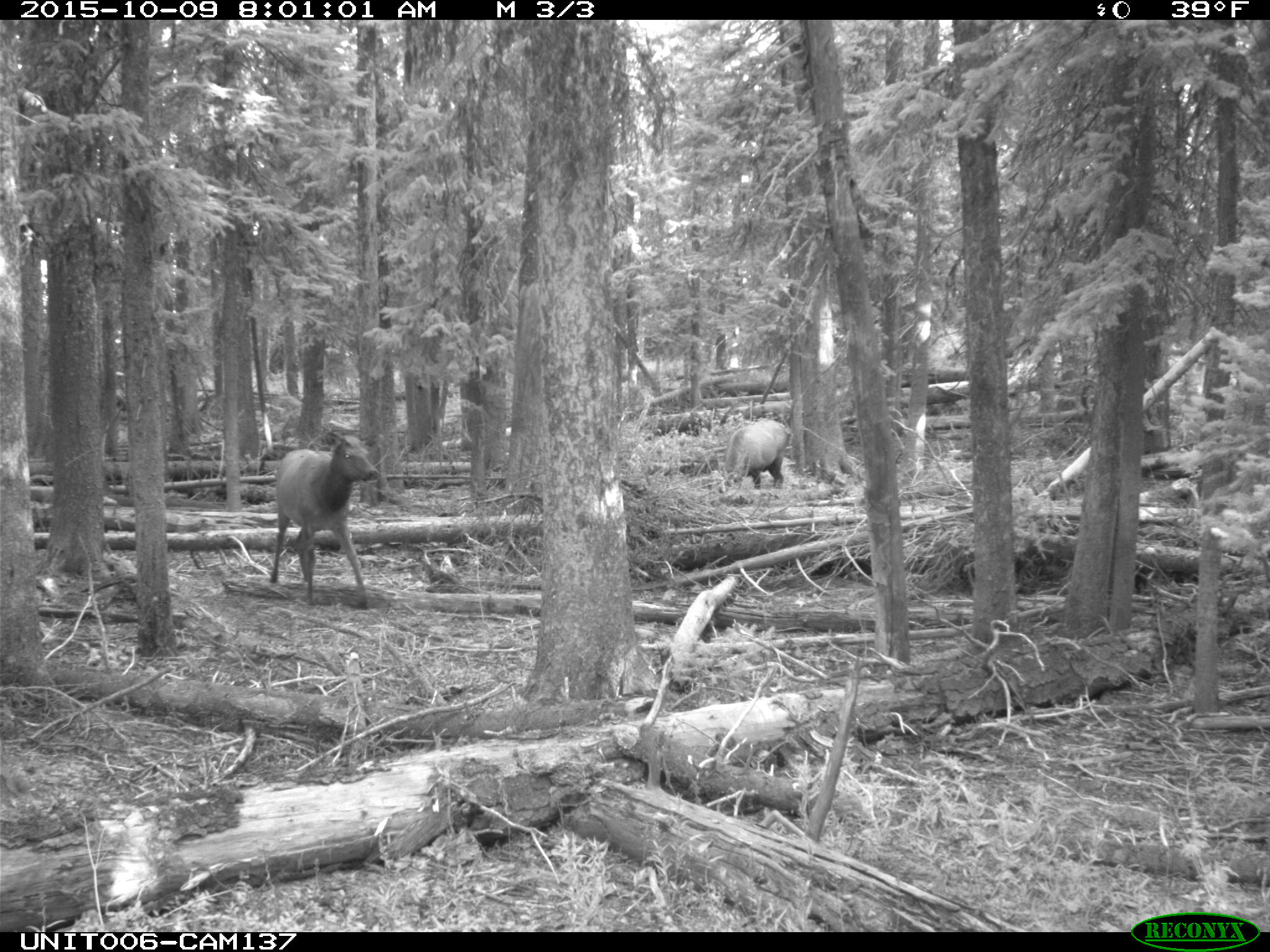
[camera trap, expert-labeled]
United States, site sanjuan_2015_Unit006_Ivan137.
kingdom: Animalia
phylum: Chordata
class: Mammalia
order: Artiodactyla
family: Cervidae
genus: Cervus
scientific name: Cervus elaphus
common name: red deer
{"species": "Cervus elaphus (red deer)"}